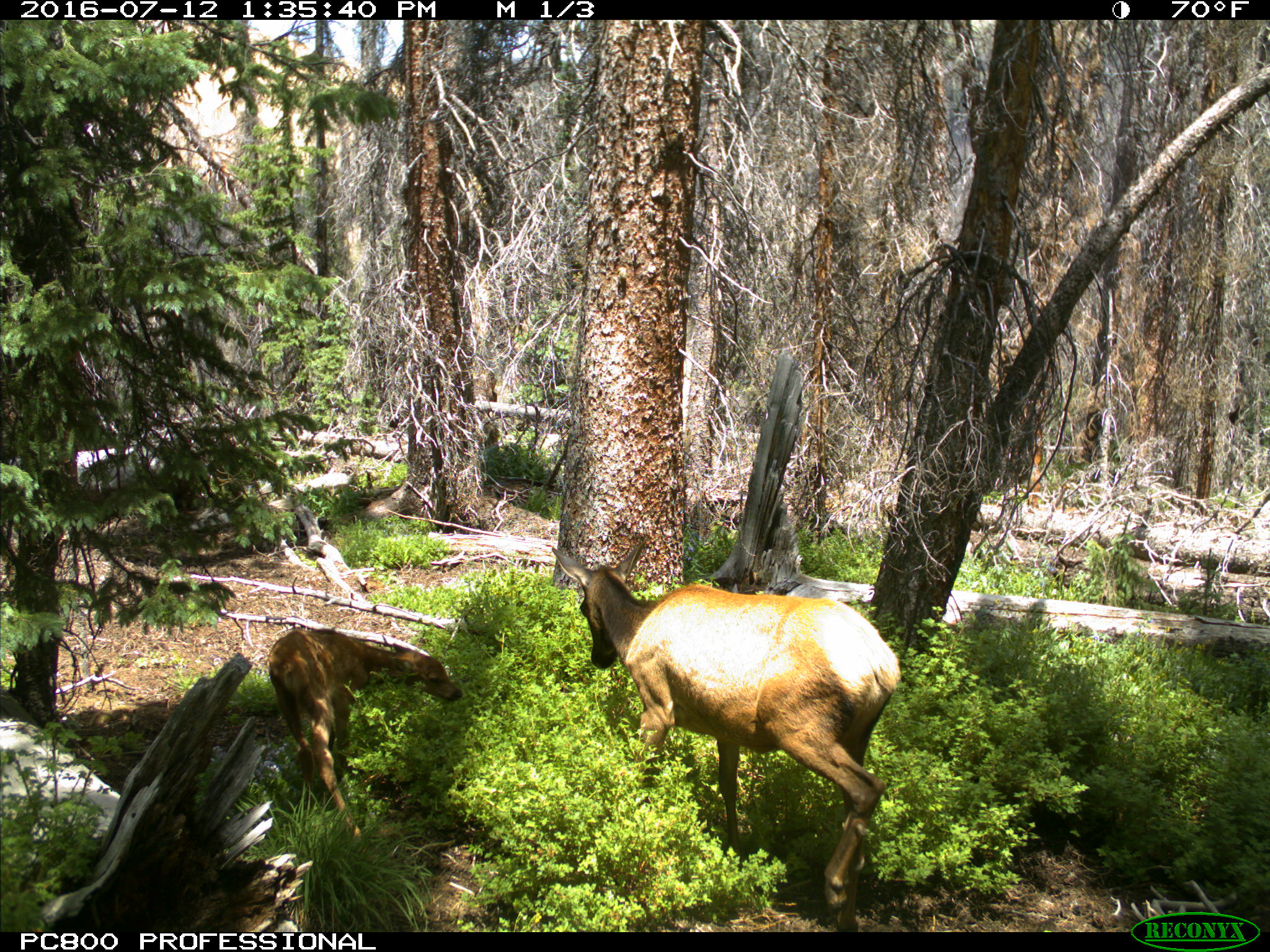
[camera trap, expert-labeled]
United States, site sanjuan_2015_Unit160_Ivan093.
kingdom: Animalia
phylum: Chordata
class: Mammalia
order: Artiodactyla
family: Cervidae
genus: Cervus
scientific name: Cervus elaphus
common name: red deer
Cervus elaphus (red deer).